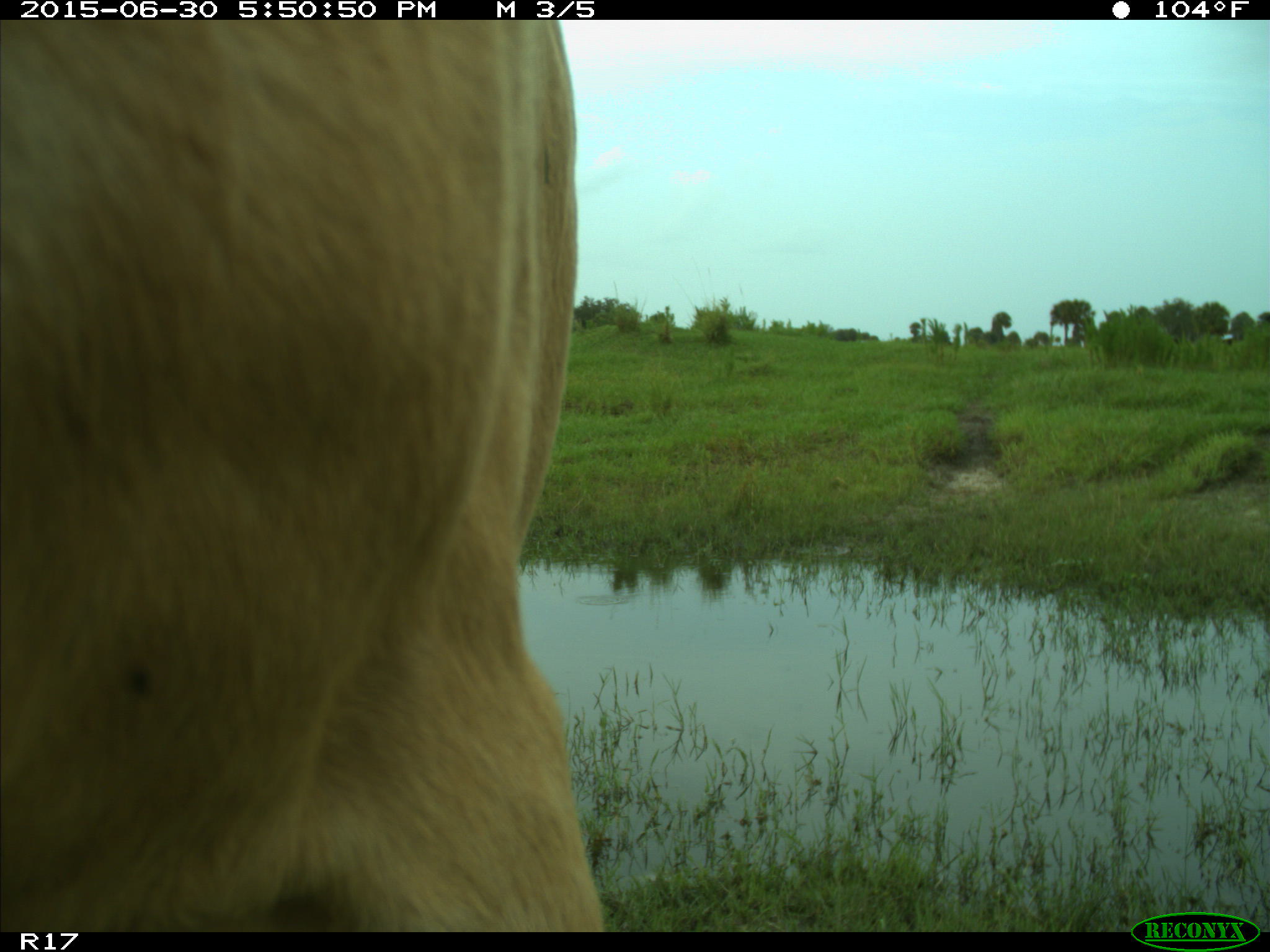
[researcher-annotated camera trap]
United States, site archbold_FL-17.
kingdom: Animalia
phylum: Chordata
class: Mammalia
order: Artiodactyla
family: Bovidae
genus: Bos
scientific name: Bos taurus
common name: domestic cow